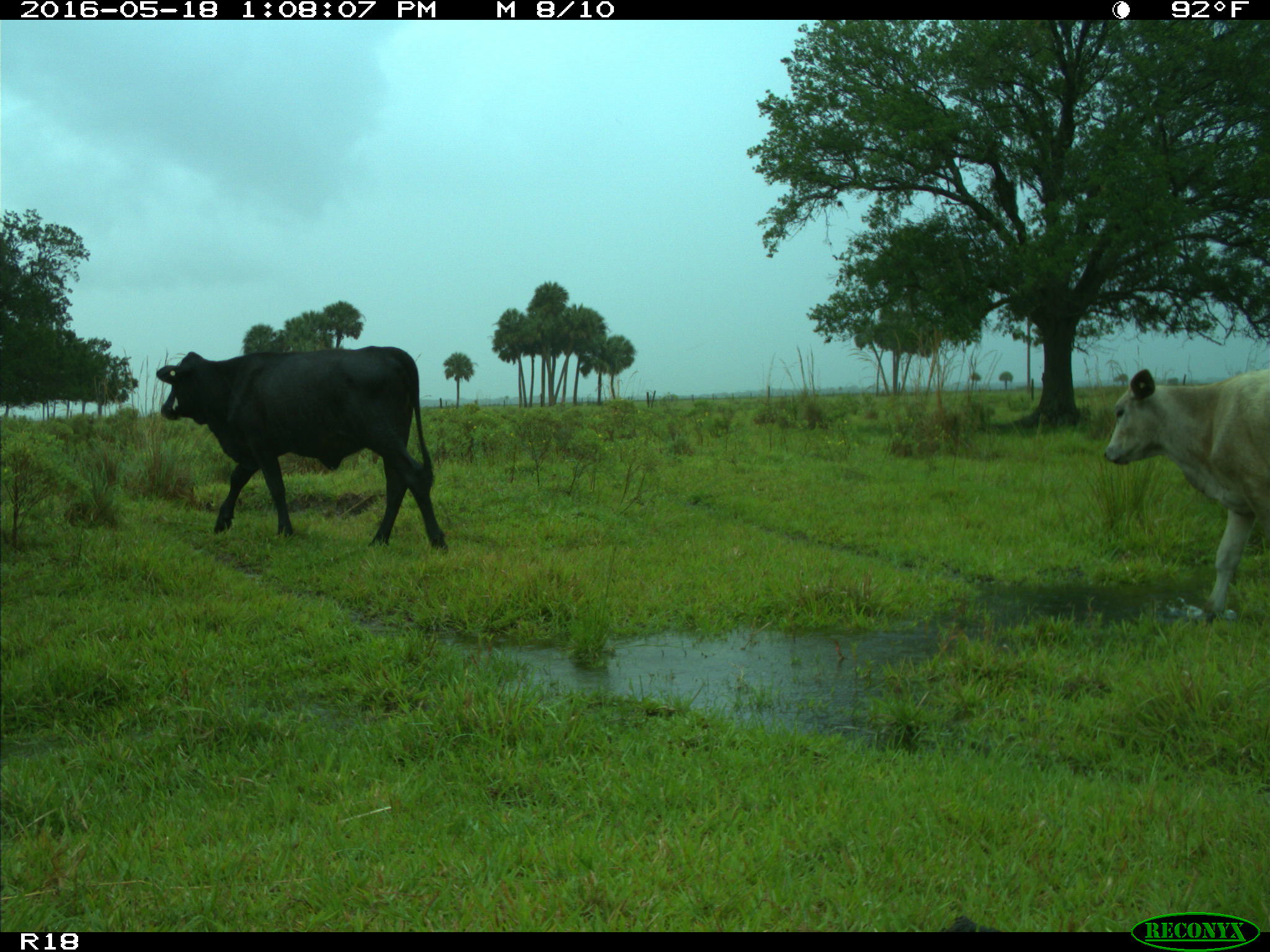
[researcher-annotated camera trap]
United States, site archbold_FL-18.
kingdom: Animalia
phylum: Chordata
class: Mammalia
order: Artiodactyla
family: Bovidae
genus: Bos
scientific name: Bos taurus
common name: domestic cow